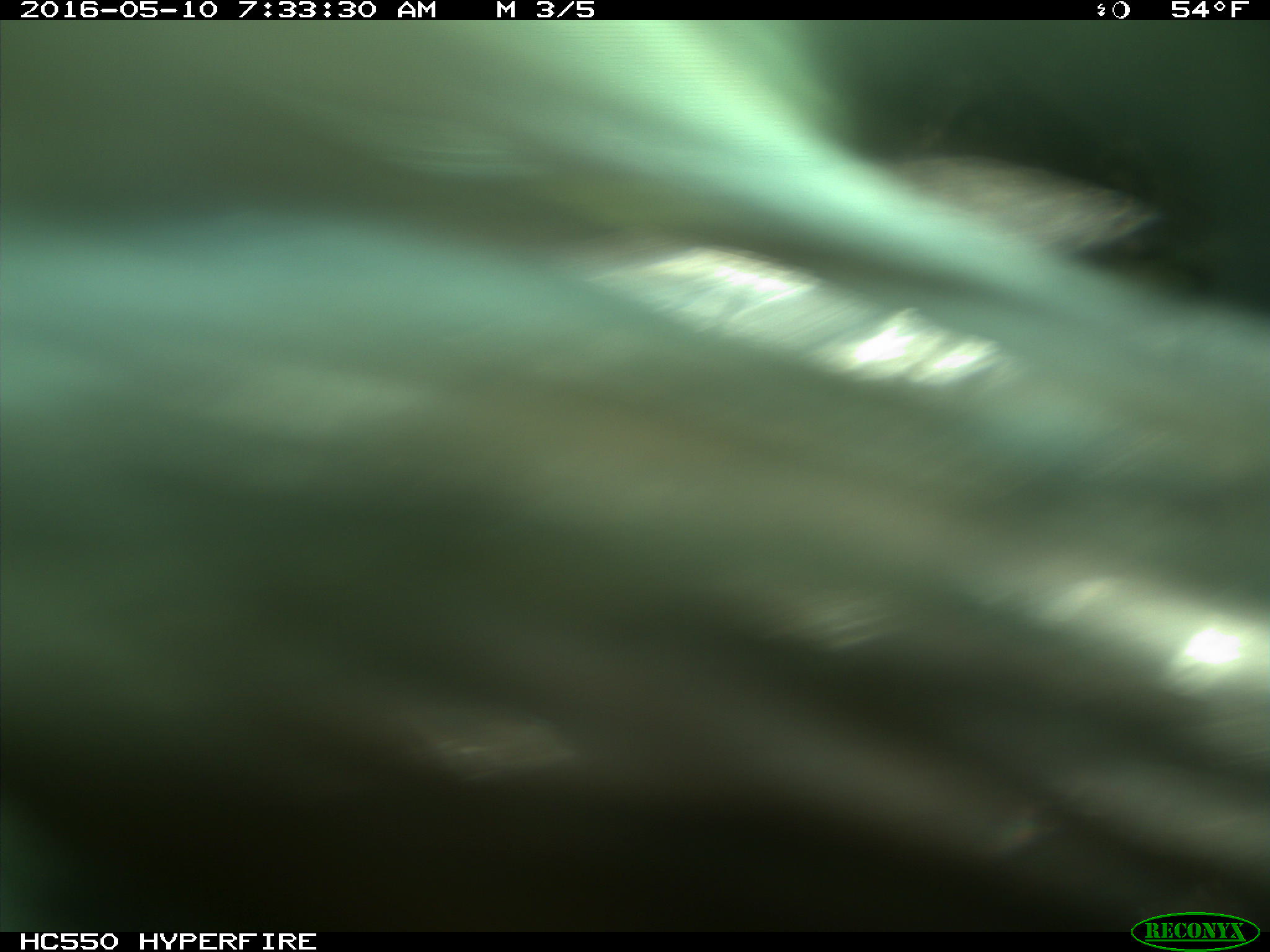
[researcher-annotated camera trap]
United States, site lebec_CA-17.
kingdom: Animalia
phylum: Chordata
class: Mammalia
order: Artiodactyla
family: Bovidae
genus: Bos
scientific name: Bos taurus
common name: domestic cow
Bos taurus (domestic cow).